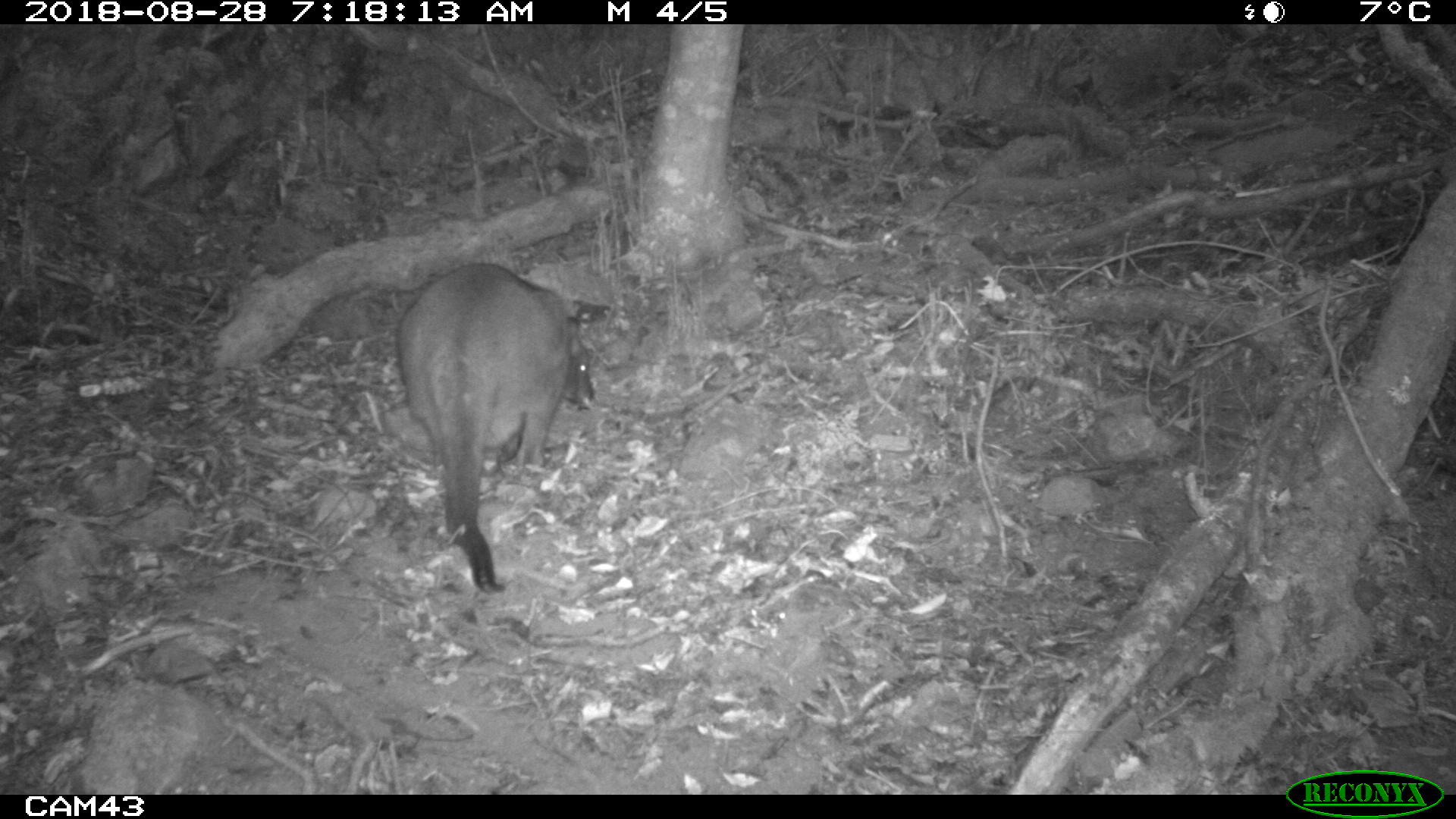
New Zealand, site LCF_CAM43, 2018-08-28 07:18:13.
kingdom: Animalia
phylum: Chordata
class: Mammalia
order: Diprotodontia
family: Macropodidae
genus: Notamacropus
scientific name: Notamacropus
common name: wallaby